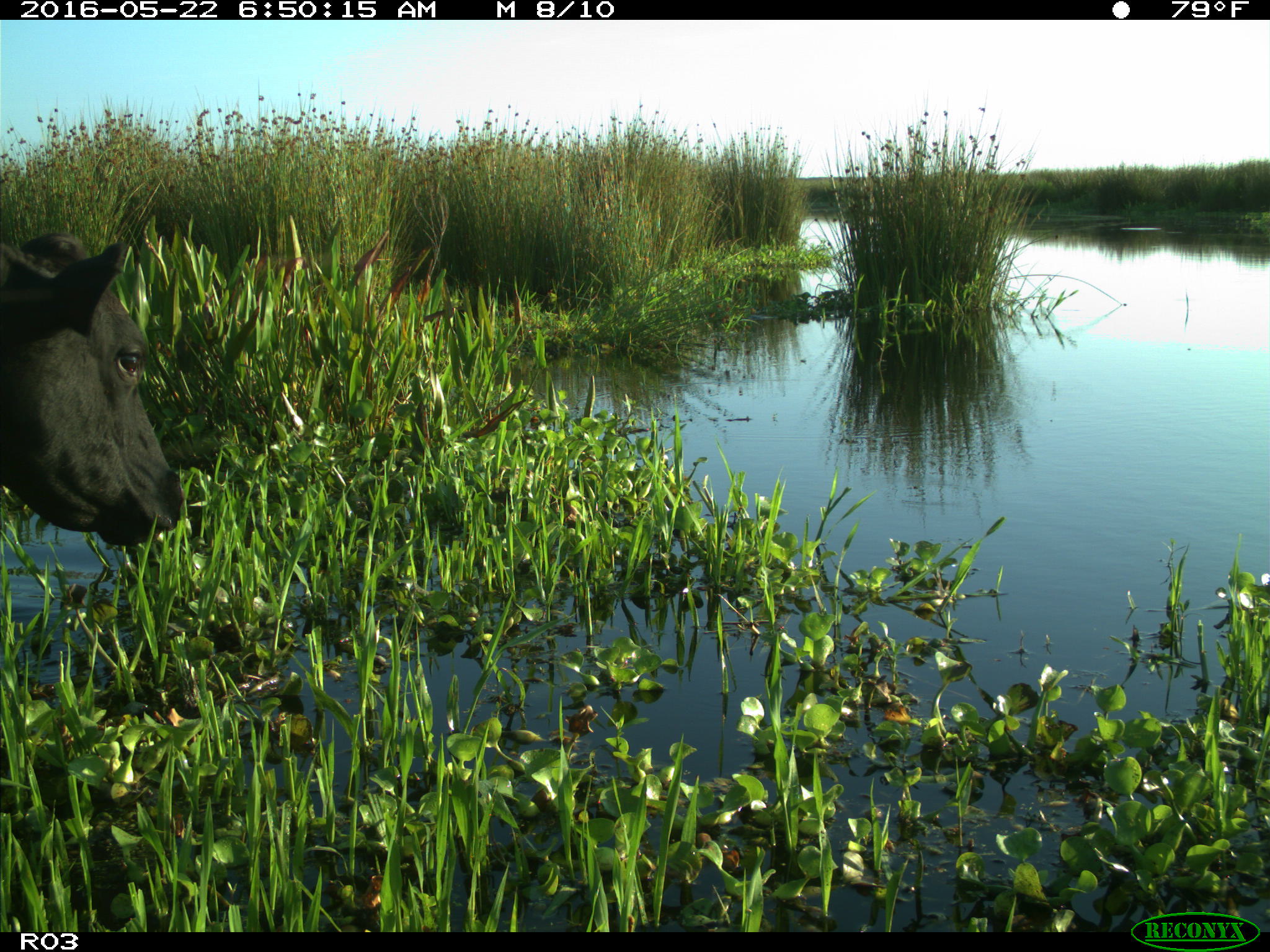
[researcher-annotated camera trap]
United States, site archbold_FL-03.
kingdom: Animalia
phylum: Chordata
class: Mammalia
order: Artiodactyla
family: Bovidae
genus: Bos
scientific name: Bos taurus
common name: domestic cow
Bos taurus (domestic cow).